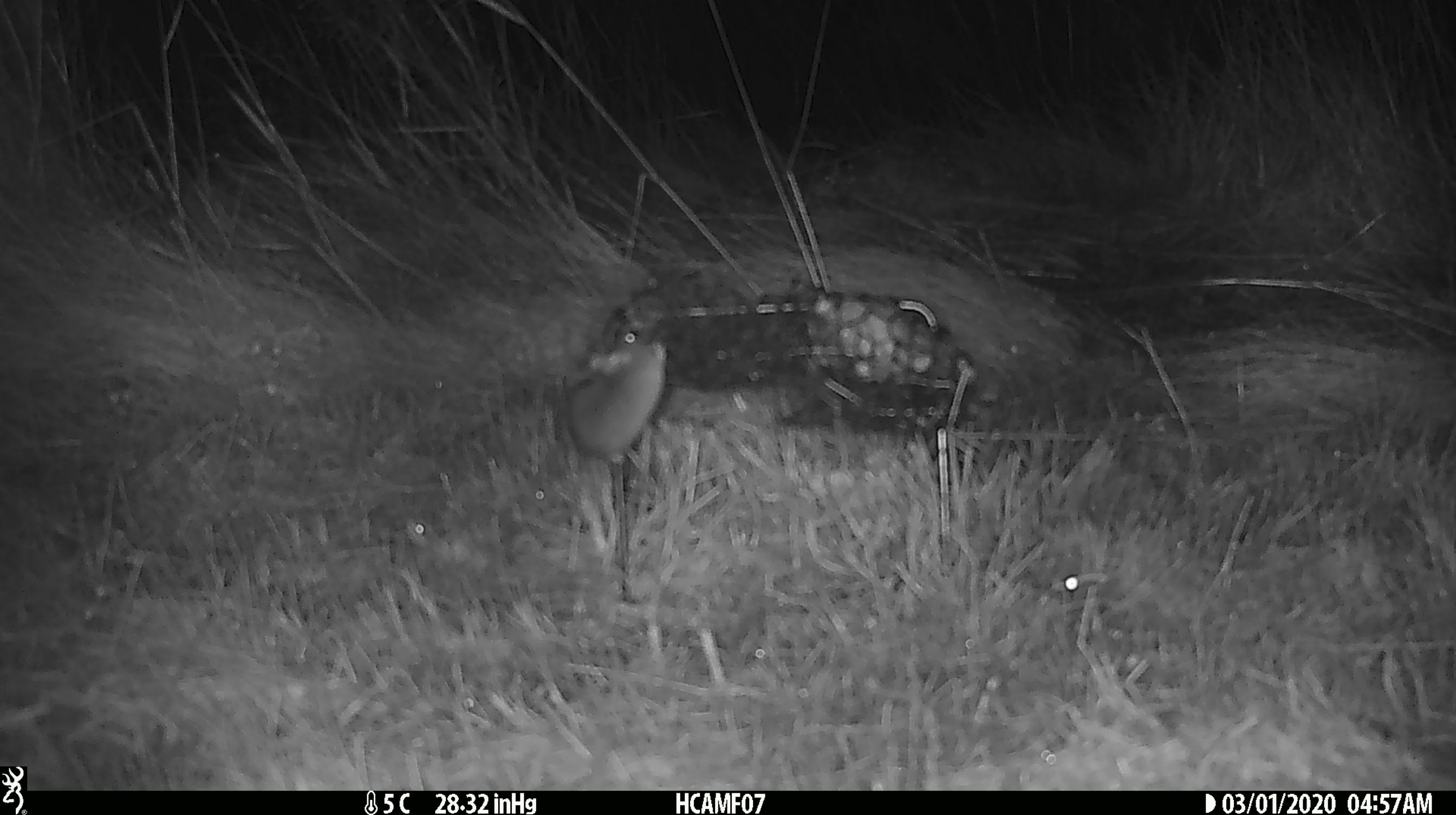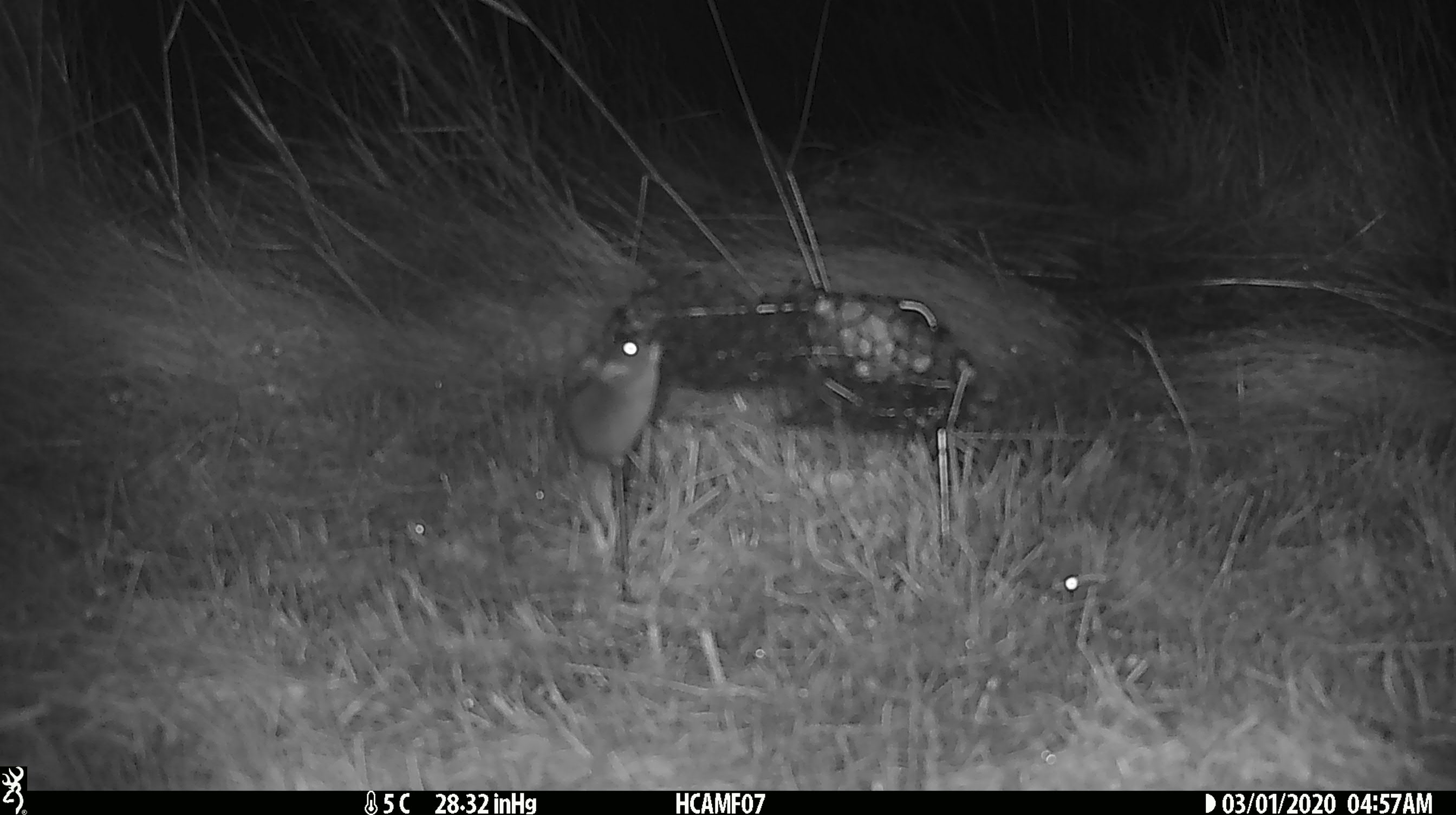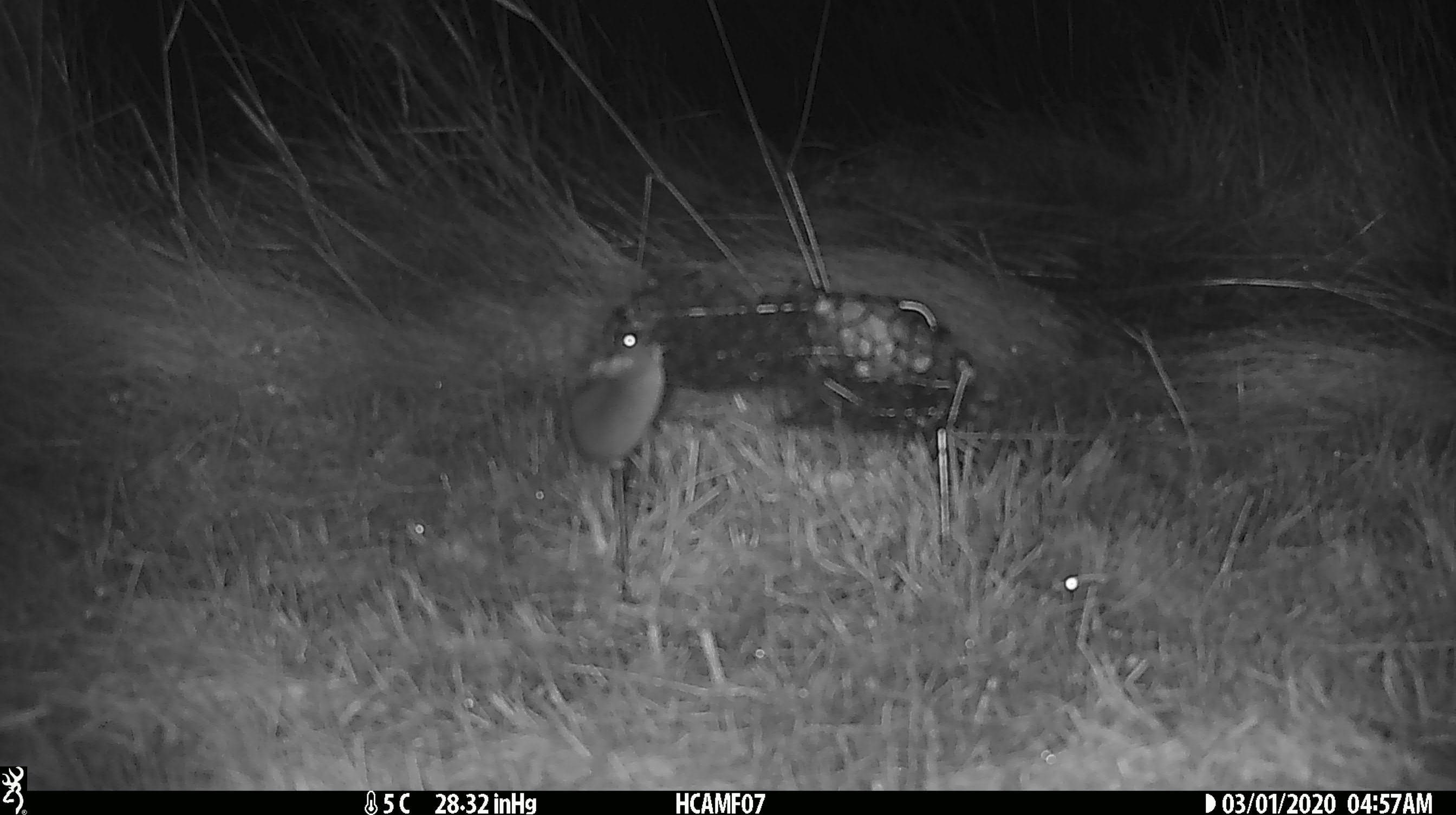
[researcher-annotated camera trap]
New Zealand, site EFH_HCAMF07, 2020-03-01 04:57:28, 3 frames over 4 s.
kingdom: Animalia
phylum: Chordata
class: Mammalia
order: Rodentia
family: Muridae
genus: Mus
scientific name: Mus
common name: mouse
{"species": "mouse (Mus)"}